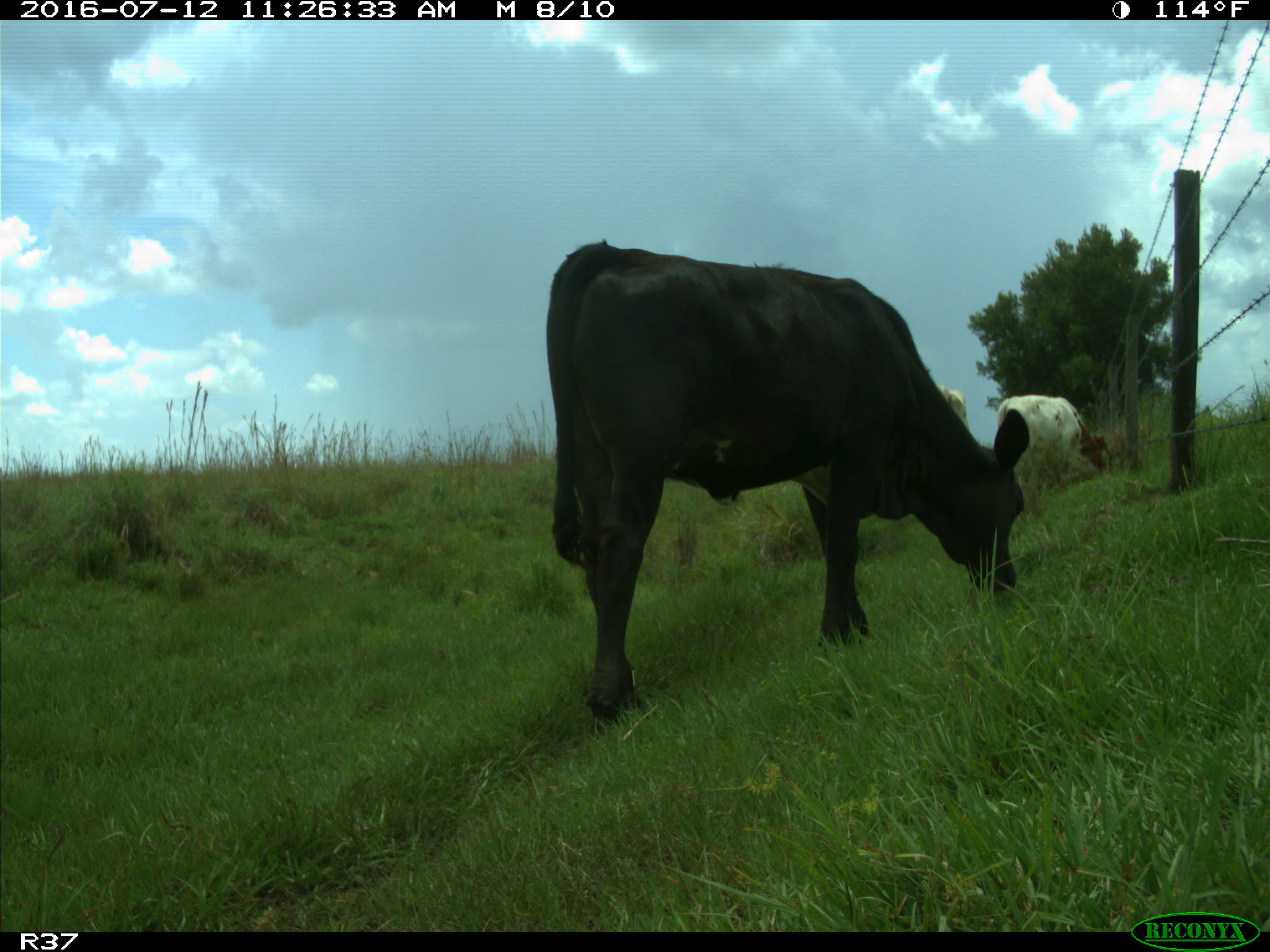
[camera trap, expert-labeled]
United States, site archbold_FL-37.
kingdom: Animalia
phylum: Chordata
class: Mammalia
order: Artiodactyla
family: Bovidae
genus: Bos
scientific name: Bos taurus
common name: domestic cow